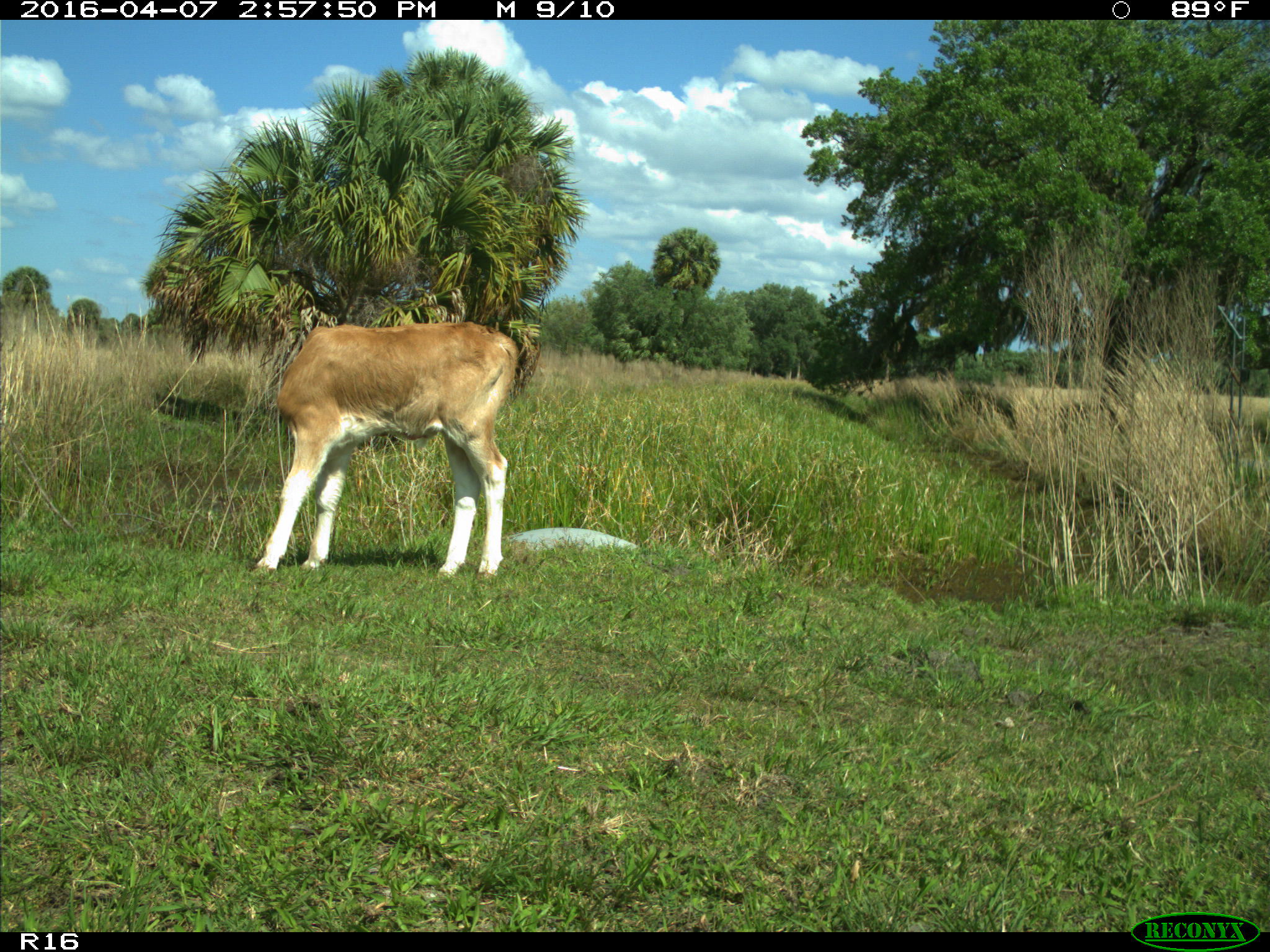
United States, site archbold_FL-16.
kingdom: Animalia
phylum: Chordata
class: Mammalia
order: Artiodactyla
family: Bovidae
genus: Bos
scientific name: Bos taurus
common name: domestic cow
Bos taurus (domestic cow).